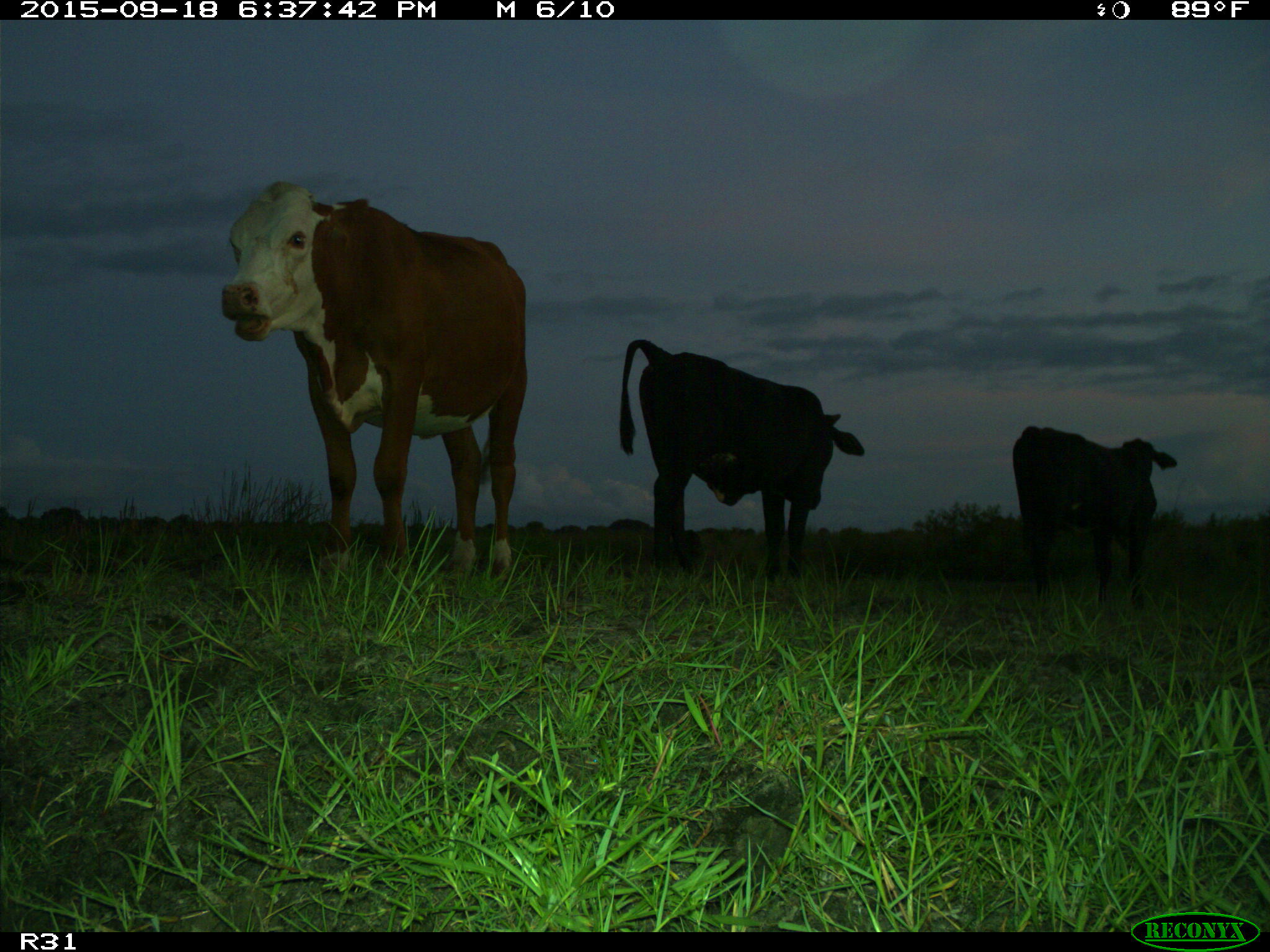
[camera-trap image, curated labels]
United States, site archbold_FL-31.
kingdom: Animalia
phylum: Chordata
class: Mammalia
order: Artiodactyla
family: Bovidae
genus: Bos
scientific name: Bos taurus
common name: domestic cow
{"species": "Bos taurus (domestic cow)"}